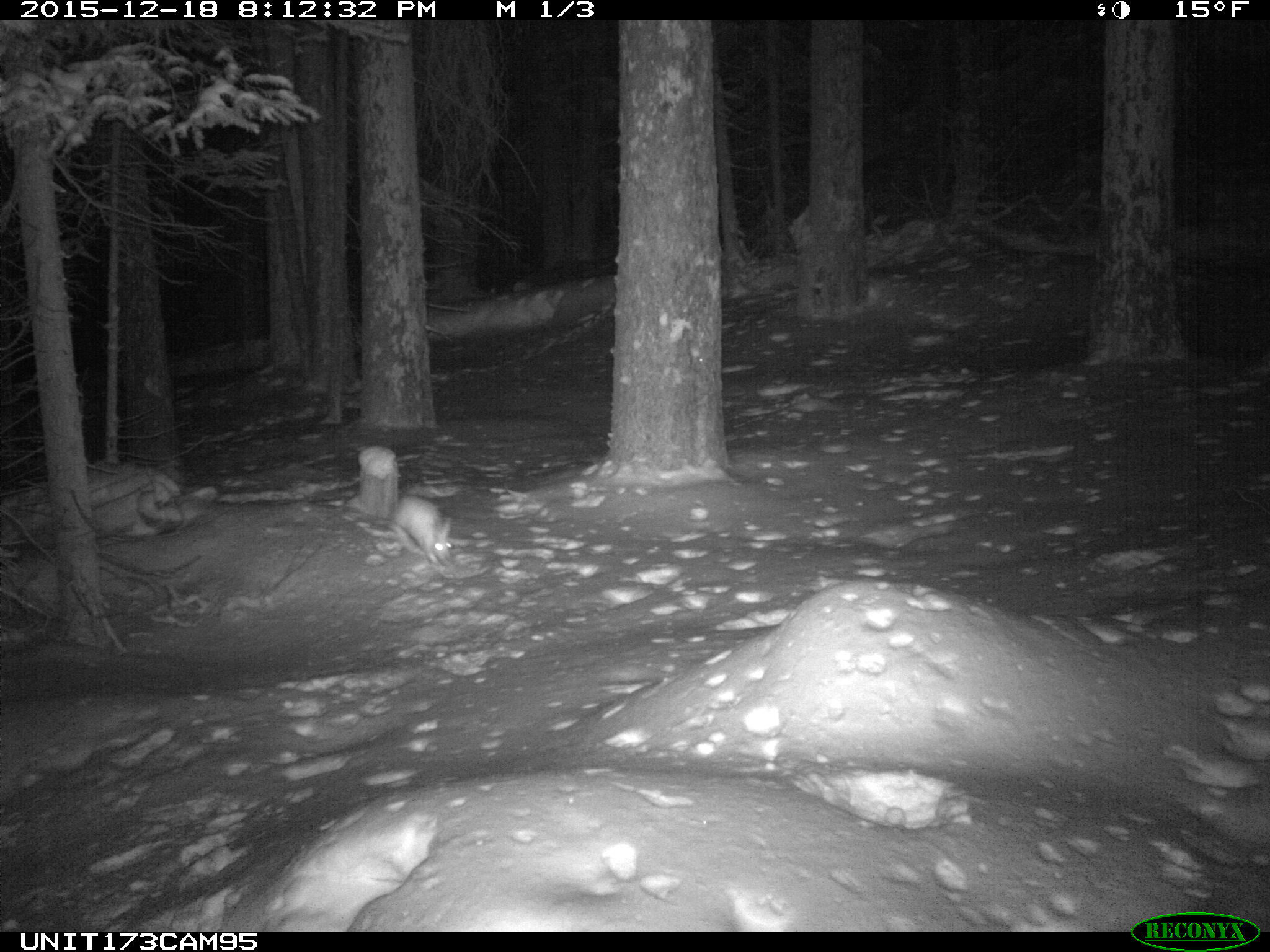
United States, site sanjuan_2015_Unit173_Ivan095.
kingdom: Animalia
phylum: Chordata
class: Mammalia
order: Lagomorpha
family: Leporidae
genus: Lepus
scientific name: Lepus americanus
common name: snowshoe hare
Lepus americanus (snowshoe hare).